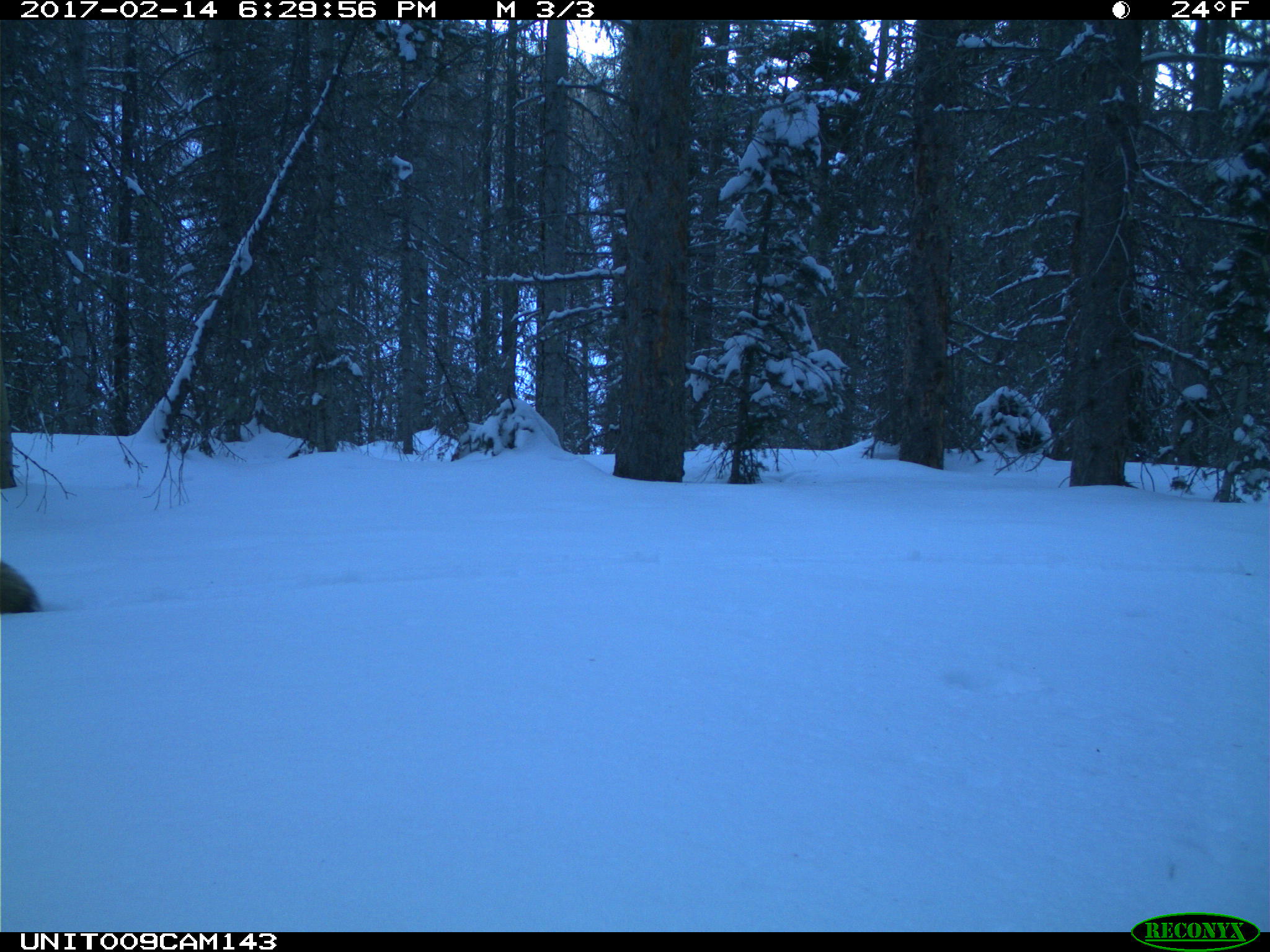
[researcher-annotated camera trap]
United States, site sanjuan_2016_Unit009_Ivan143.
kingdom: Animalia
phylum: Chordata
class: Mammalia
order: Carnivora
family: Canidae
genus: Canis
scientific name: Canis latrans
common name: coyote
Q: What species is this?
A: Canis latrans (coyote).